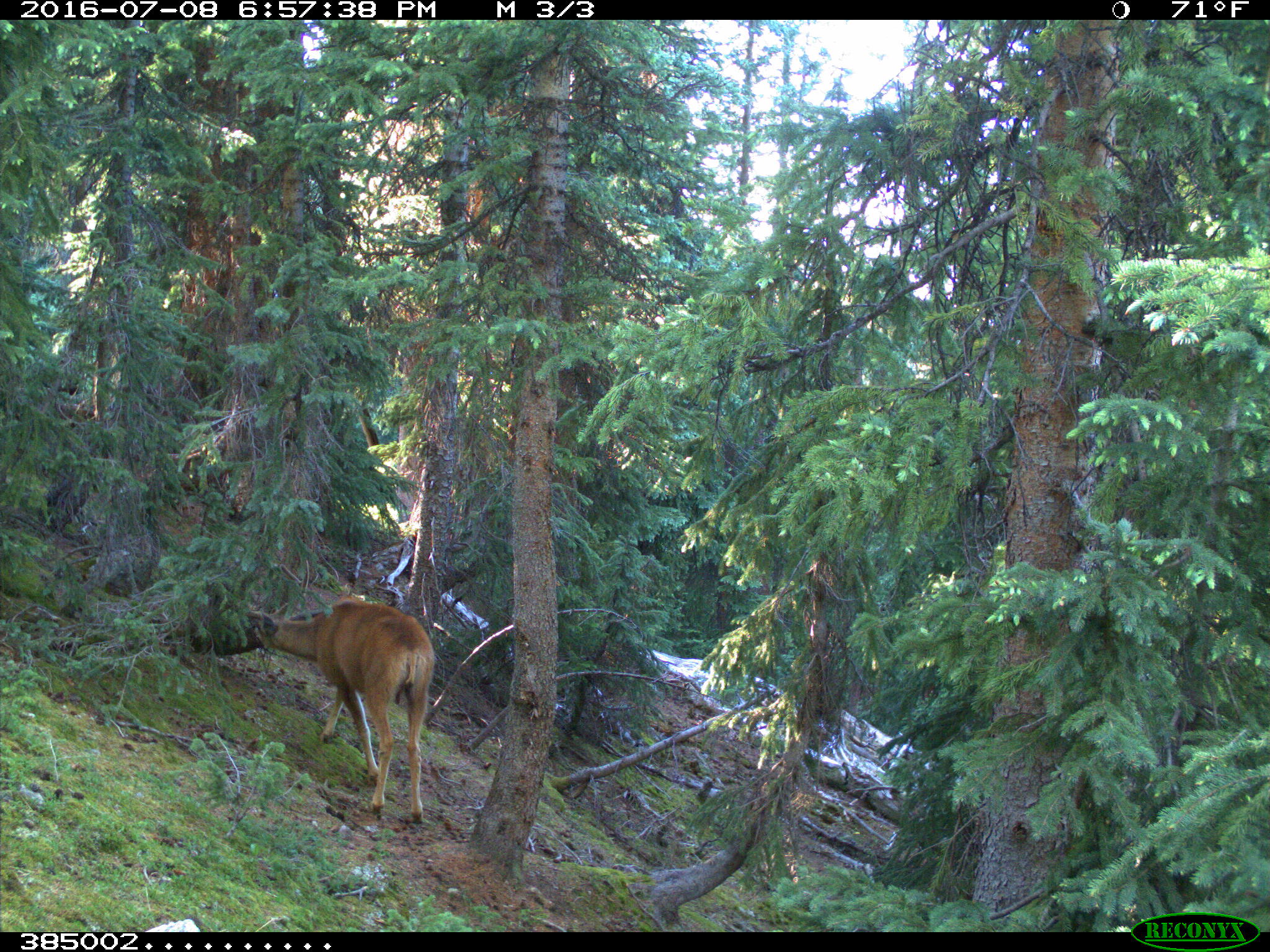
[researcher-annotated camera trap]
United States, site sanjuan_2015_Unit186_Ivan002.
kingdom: Animalia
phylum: Chordata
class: Mammalia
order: Artiodactyla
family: Cervidae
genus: Odocoileus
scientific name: Odocoileus hemionus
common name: mule deer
Odocoileus hemionus (mule deer).